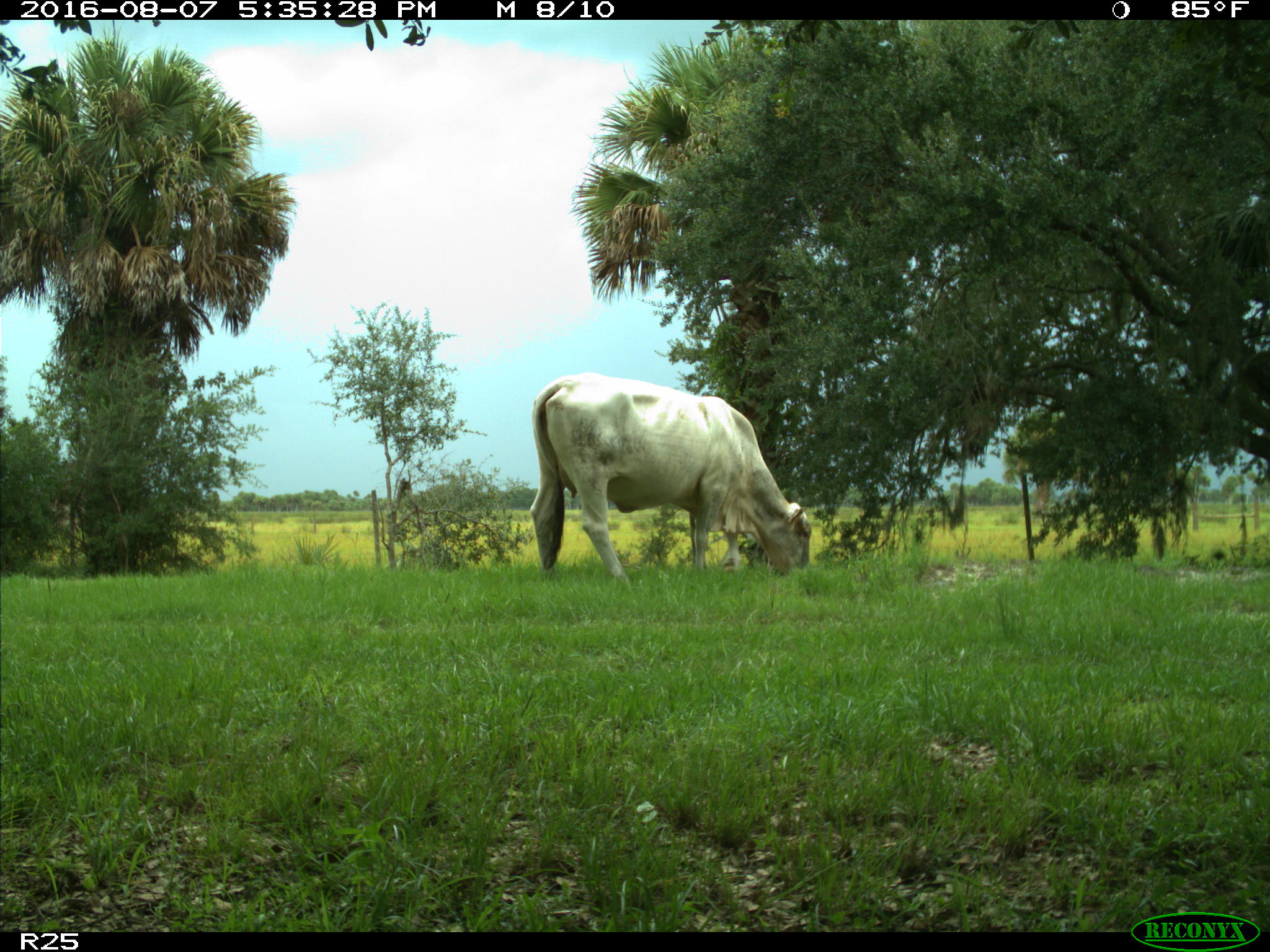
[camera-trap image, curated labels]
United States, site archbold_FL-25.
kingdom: Animalia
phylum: Chordata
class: Mammalia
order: Artiodactyla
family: Bovidae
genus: Bos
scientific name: Bos taurus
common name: domestic cow